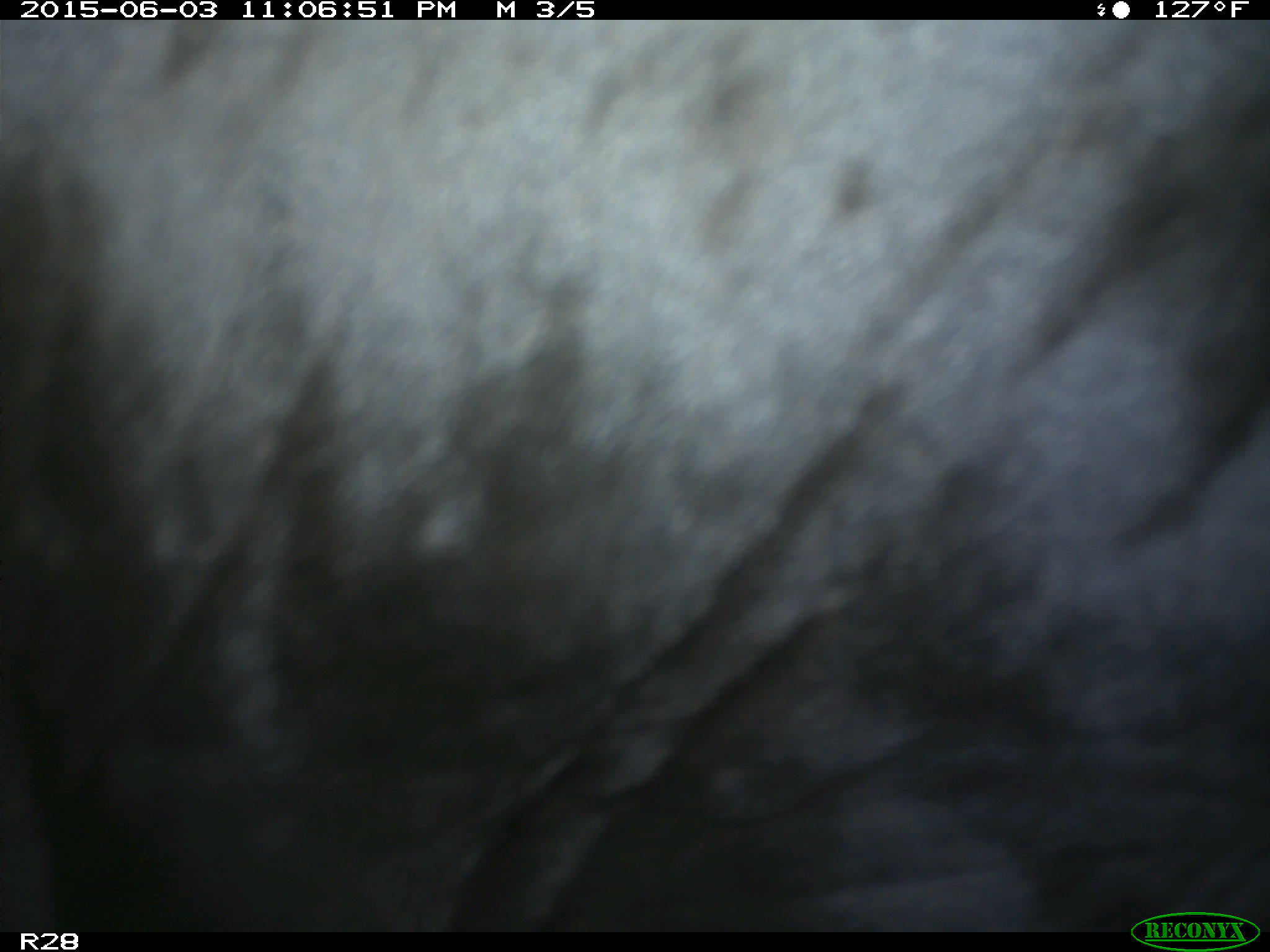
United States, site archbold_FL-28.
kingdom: Animalia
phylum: Chordata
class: Mammalia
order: Artiodactyla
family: Bovidae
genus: Bos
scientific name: Bos taurus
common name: domestic cow